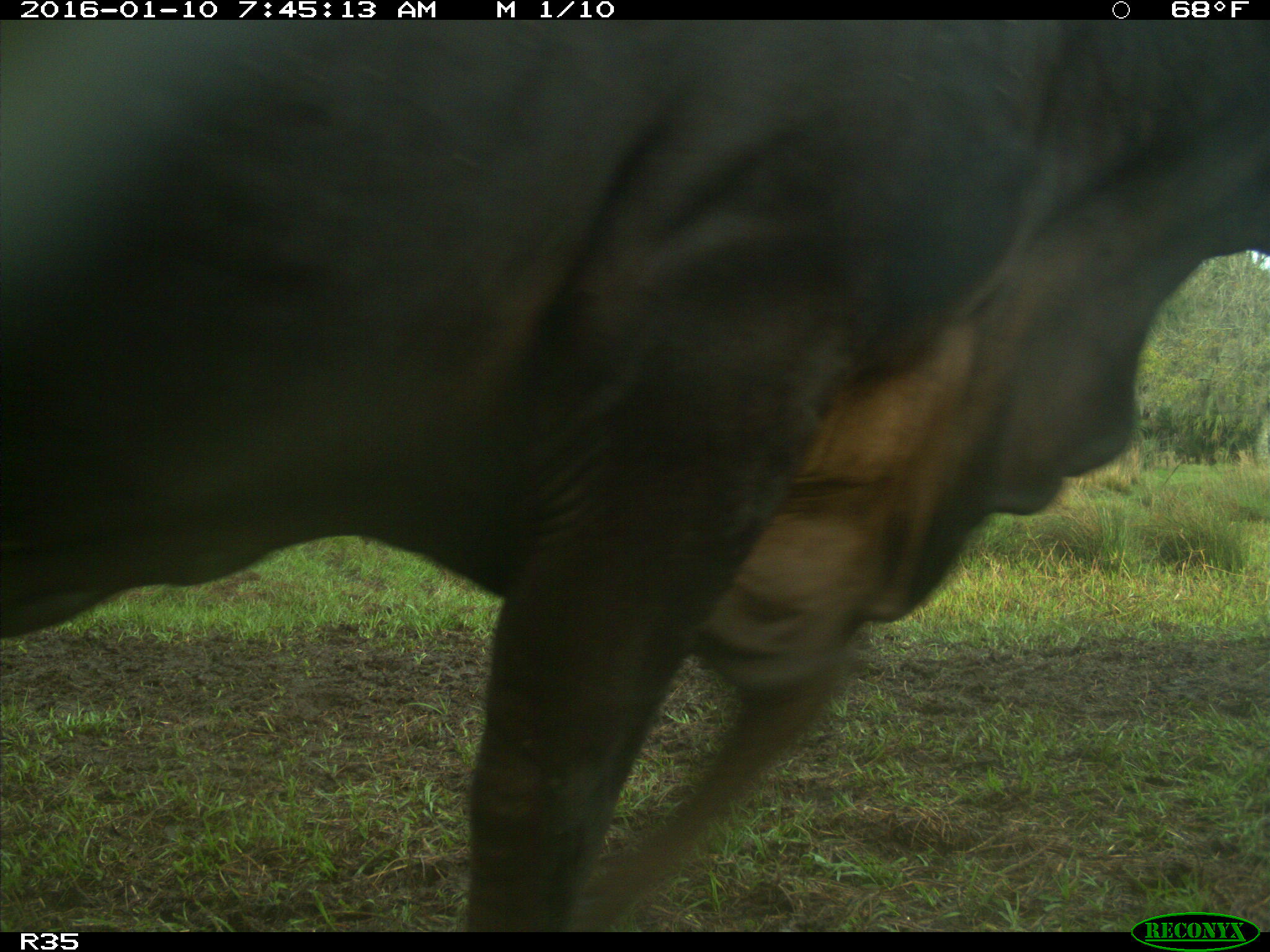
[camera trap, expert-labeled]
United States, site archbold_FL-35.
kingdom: Animalia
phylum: Chordata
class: Mammalia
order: Artiodactyla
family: Bovidae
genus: Bos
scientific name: Bos taurus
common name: domestic cow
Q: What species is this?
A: Bos taurus (domestic cow).